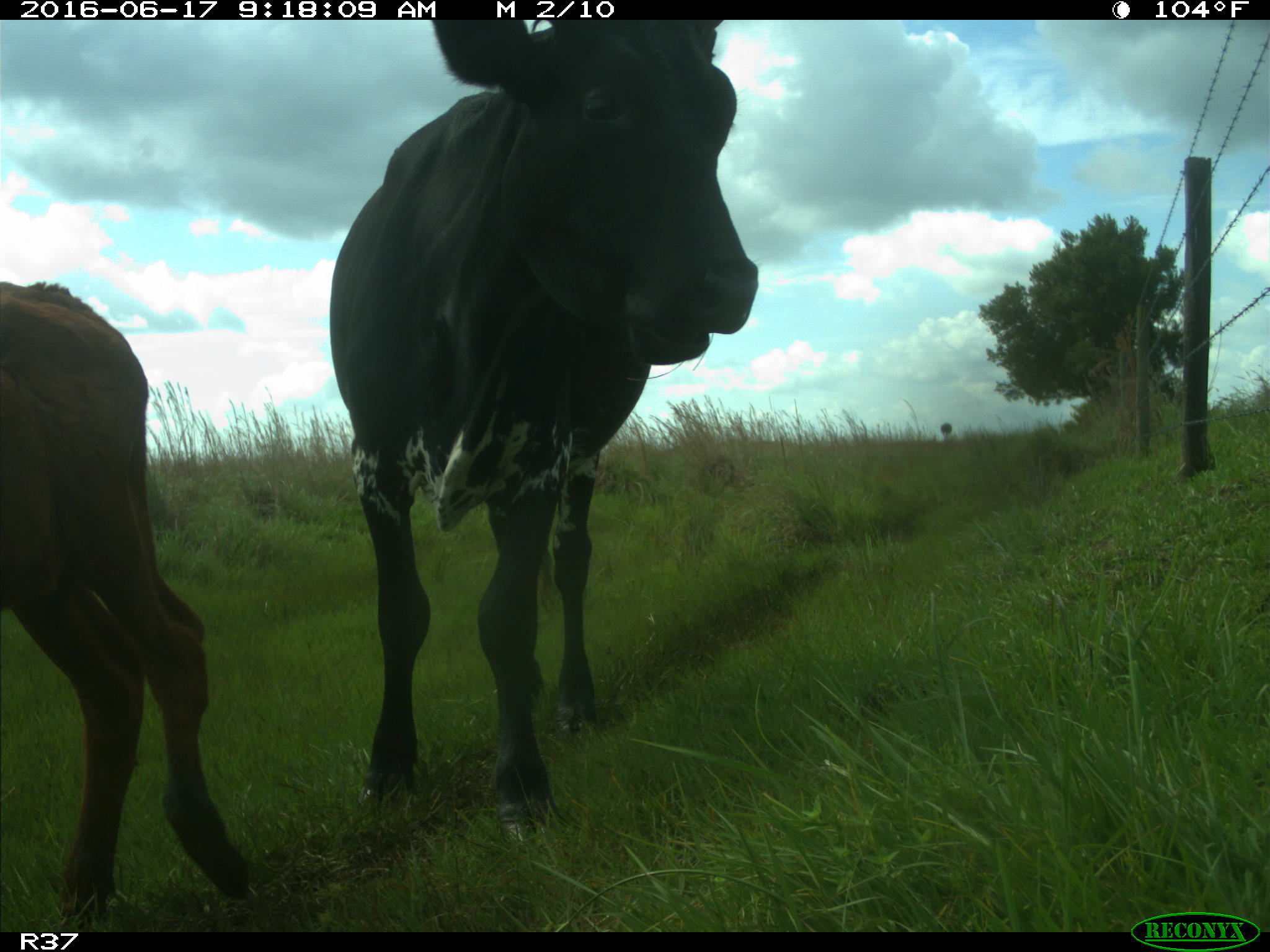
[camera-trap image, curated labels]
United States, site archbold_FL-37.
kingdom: Animalia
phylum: Chordata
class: Mammalia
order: Artiodactyla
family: Bovidae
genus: Bos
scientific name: Bos taurus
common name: domestic cow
Bos taurus (domestic cow).